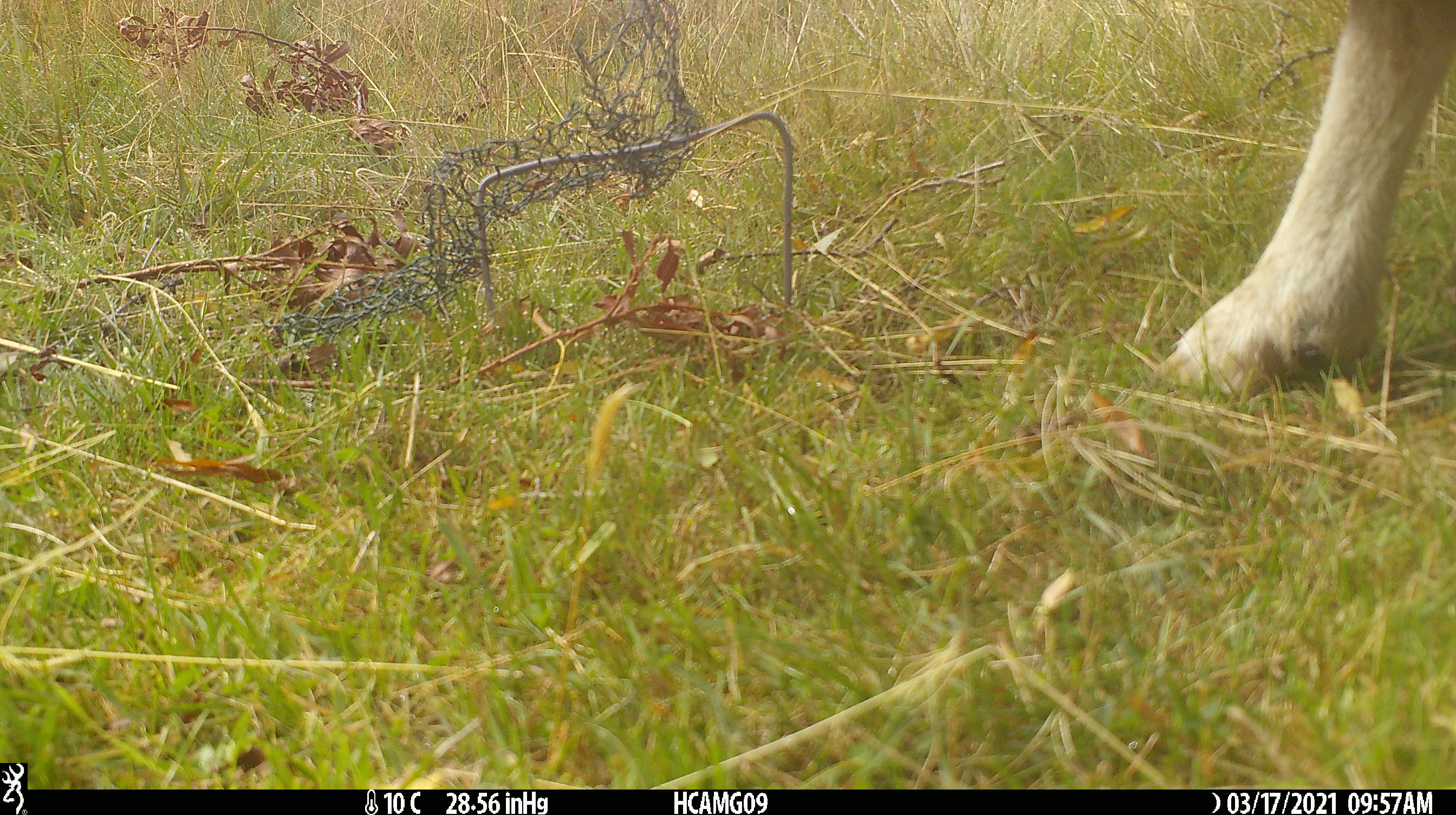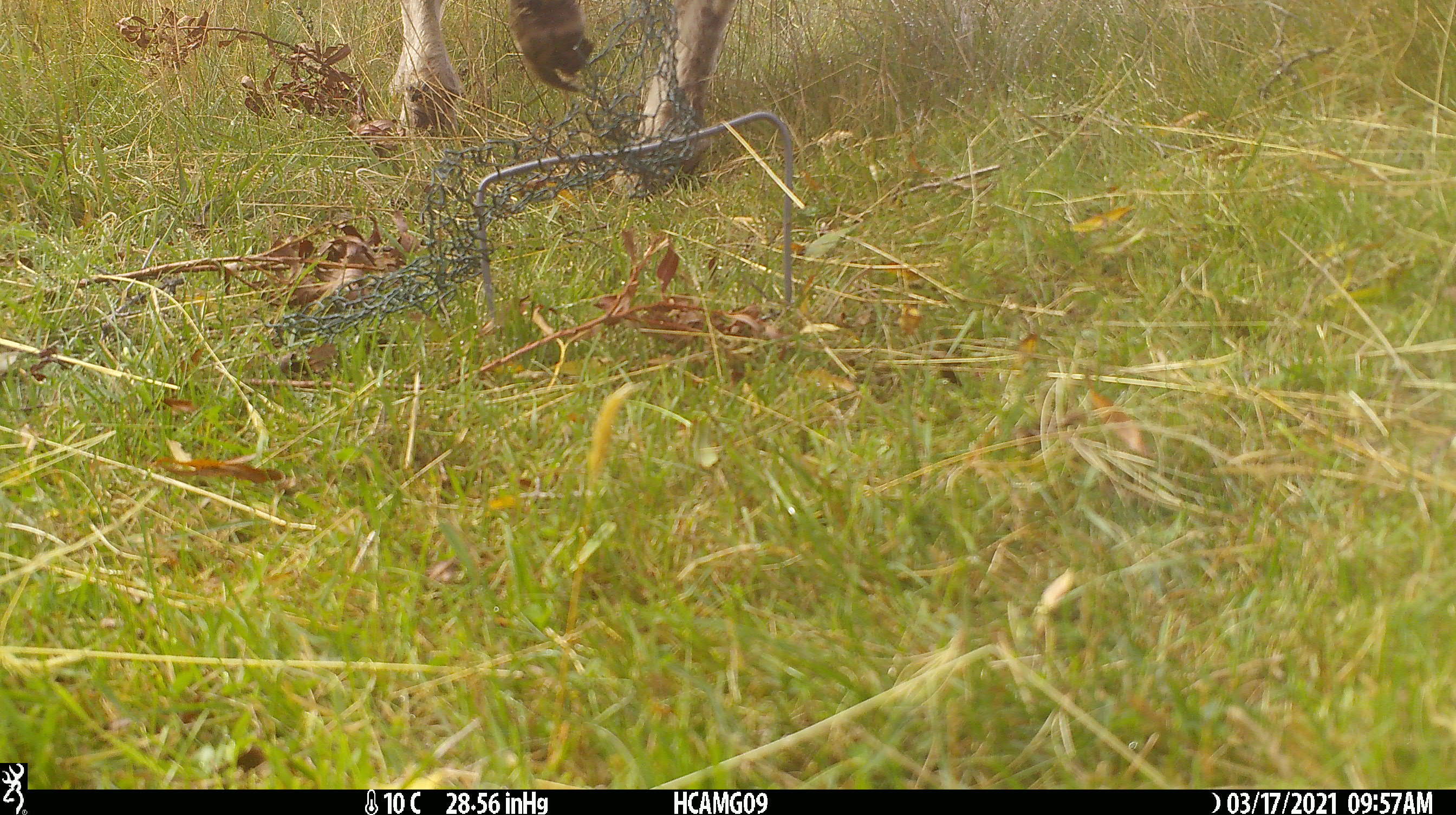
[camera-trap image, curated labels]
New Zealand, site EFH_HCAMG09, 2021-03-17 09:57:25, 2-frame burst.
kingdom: Animalia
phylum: Chordata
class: Mammalia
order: Artiodactyla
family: Bovidae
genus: Ovis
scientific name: Ovis aries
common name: domestic sheep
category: sheep